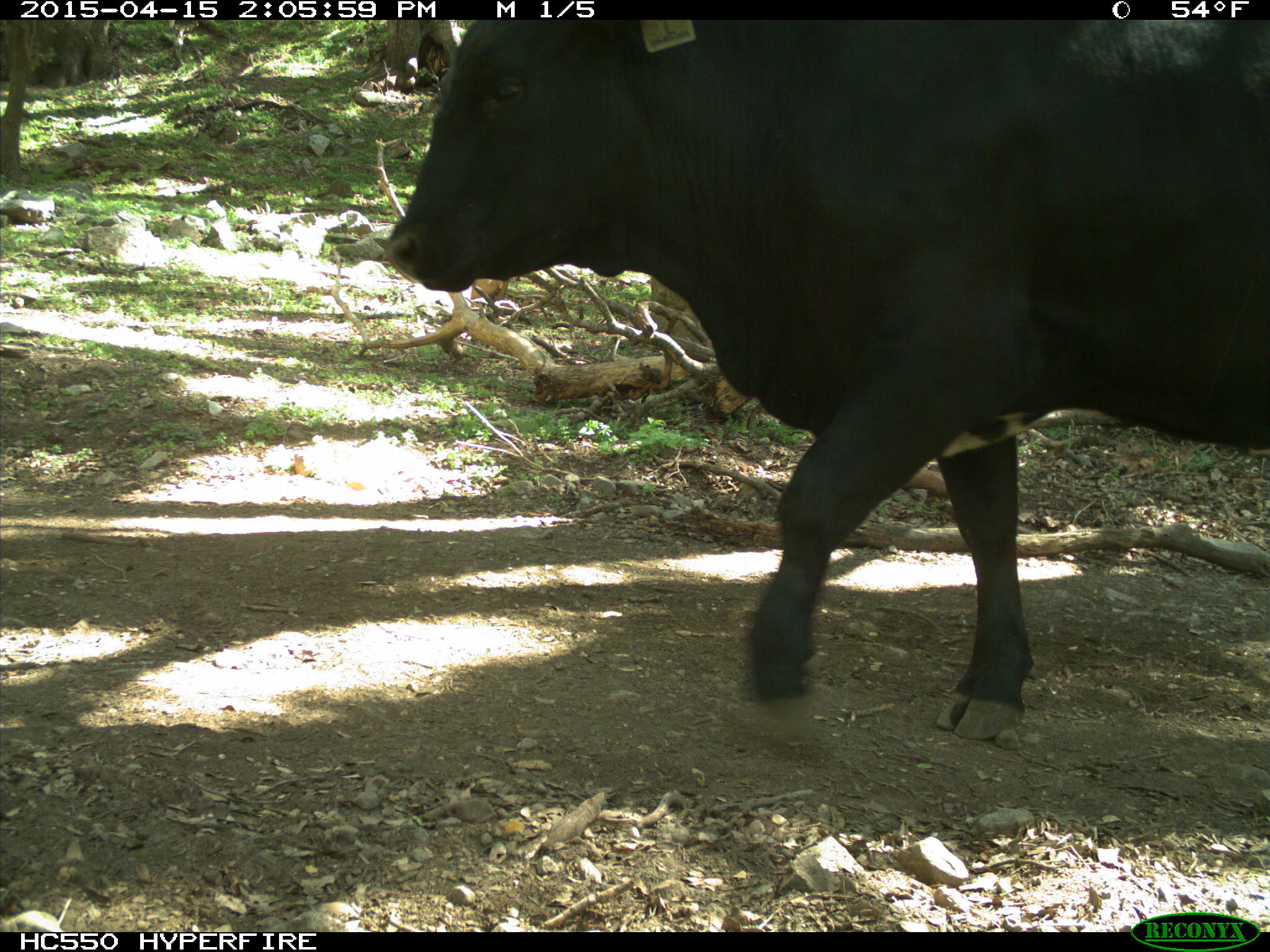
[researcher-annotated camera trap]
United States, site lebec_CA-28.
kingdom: Animalia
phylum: Chordata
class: Mammalia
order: Artiodactyla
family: Bovidae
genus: Bos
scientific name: Bos taurus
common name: domestic cow